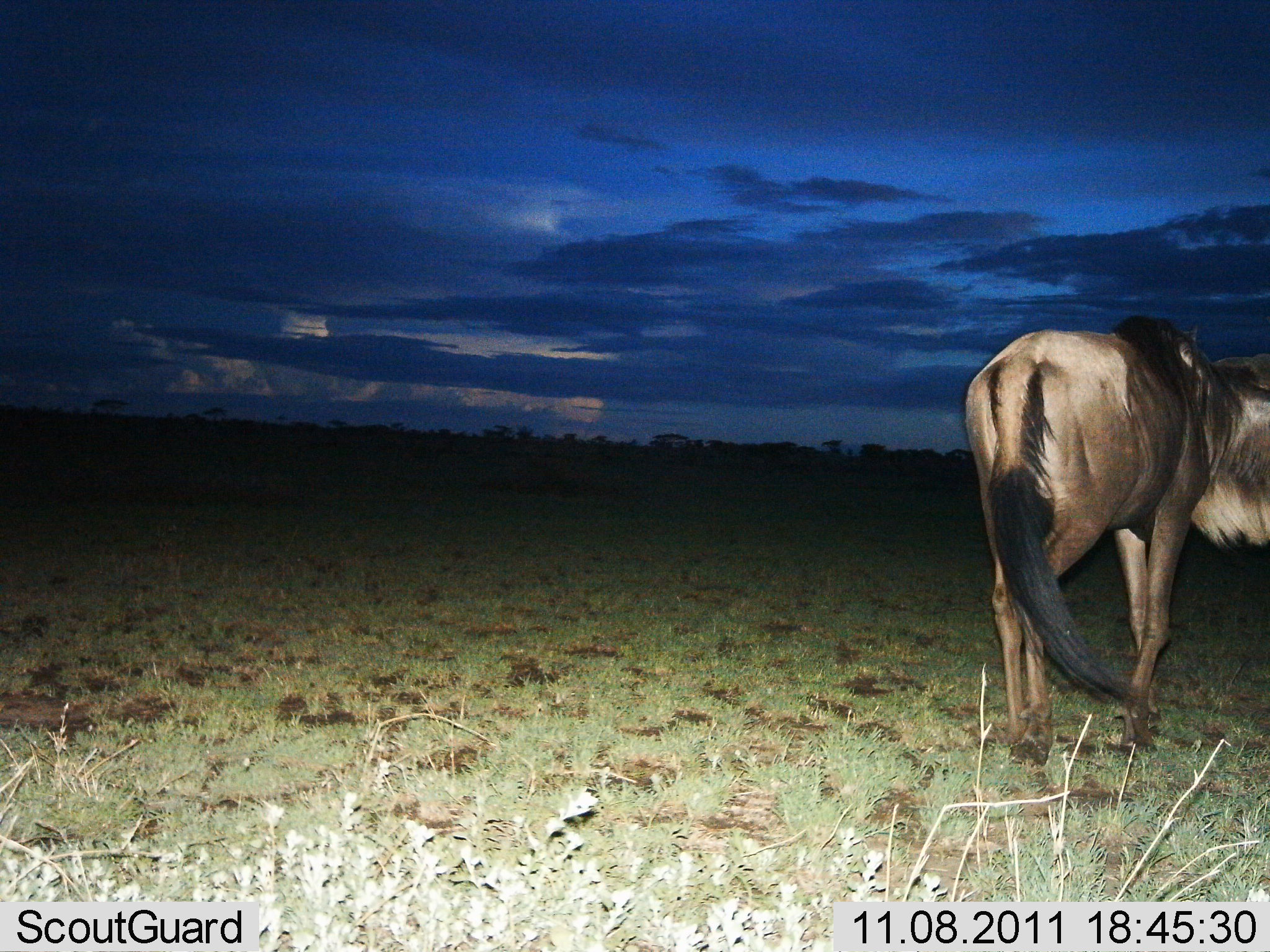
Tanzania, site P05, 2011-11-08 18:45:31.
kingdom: Animalia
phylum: Chordata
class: Mammalia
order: Artiodactyla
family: Bovidae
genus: Connochaetes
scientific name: Connochaetes taurinus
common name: blue wildebeest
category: wildebeest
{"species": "wildebeest (blue wildebeest) (Connochaetes taurinus)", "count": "1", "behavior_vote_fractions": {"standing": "30%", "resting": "0%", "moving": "70%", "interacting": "0%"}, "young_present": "0%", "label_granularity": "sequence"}